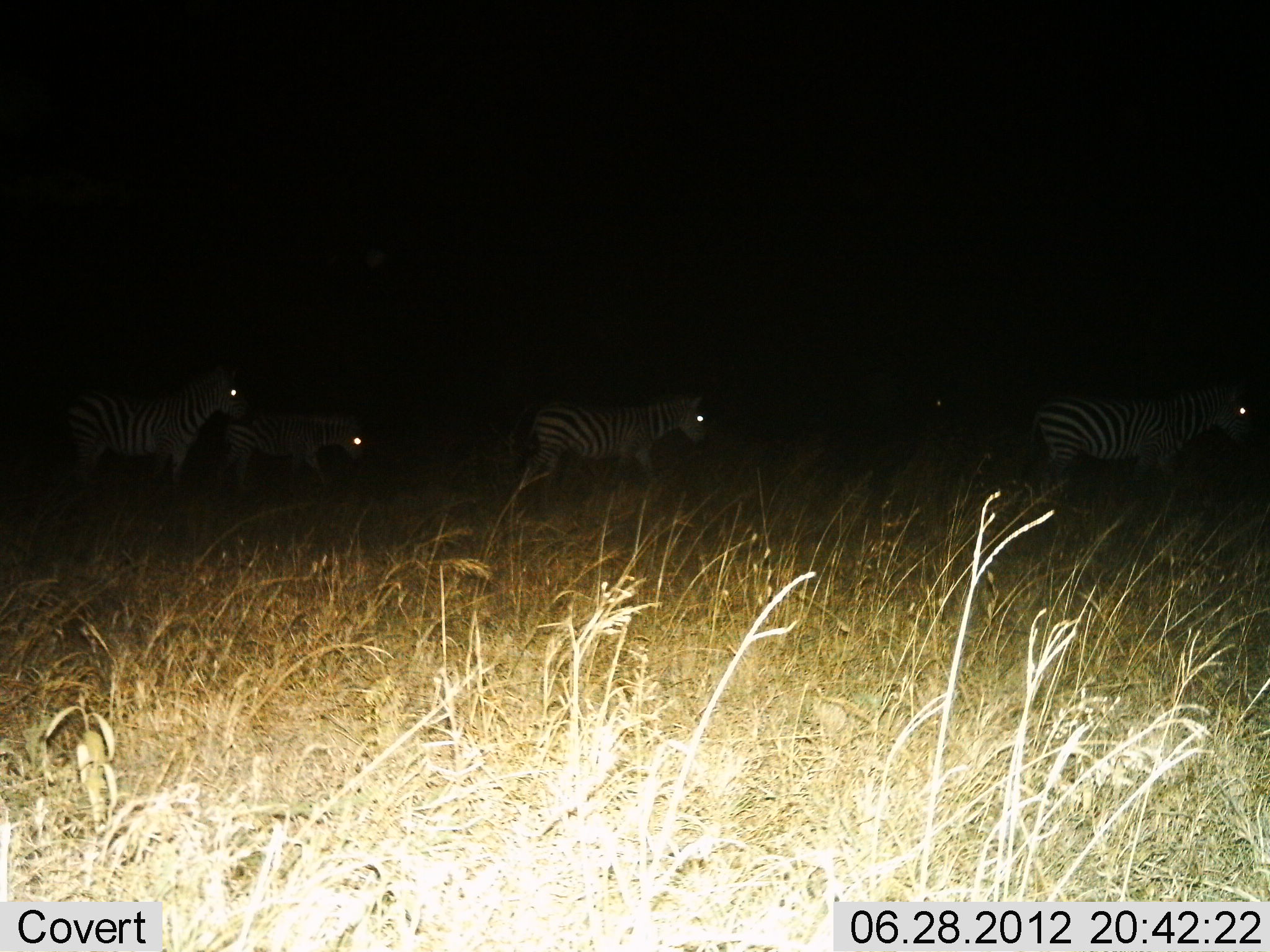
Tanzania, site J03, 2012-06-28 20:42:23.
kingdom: Animalia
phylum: Chordata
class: Mammalia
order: Perissodactyla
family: Equidae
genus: Equus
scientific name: Equus quagga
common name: plains zebra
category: zebra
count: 4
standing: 20%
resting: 0%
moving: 100%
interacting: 0%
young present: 30%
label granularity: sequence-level